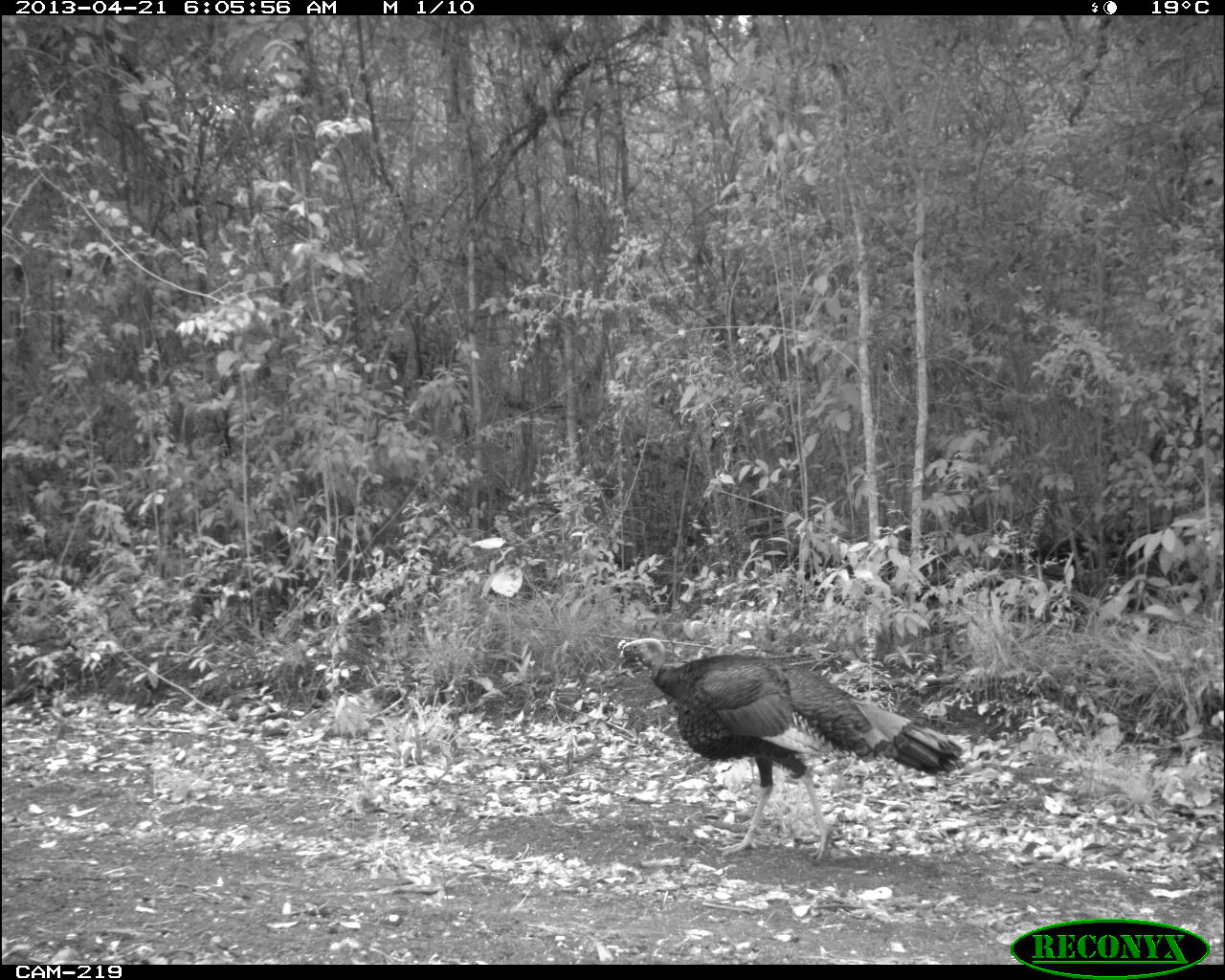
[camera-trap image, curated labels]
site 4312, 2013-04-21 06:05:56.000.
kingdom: Animalia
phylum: Chordata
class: Aves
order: Galliformes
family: Phasianidae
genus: Meleagris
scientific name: Meleagris ocellata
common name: ocellated turkey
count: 1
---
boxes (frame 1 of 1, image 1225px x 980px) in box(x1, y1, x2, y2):
meleagris ocellata: box(615, 633, 967, 865)